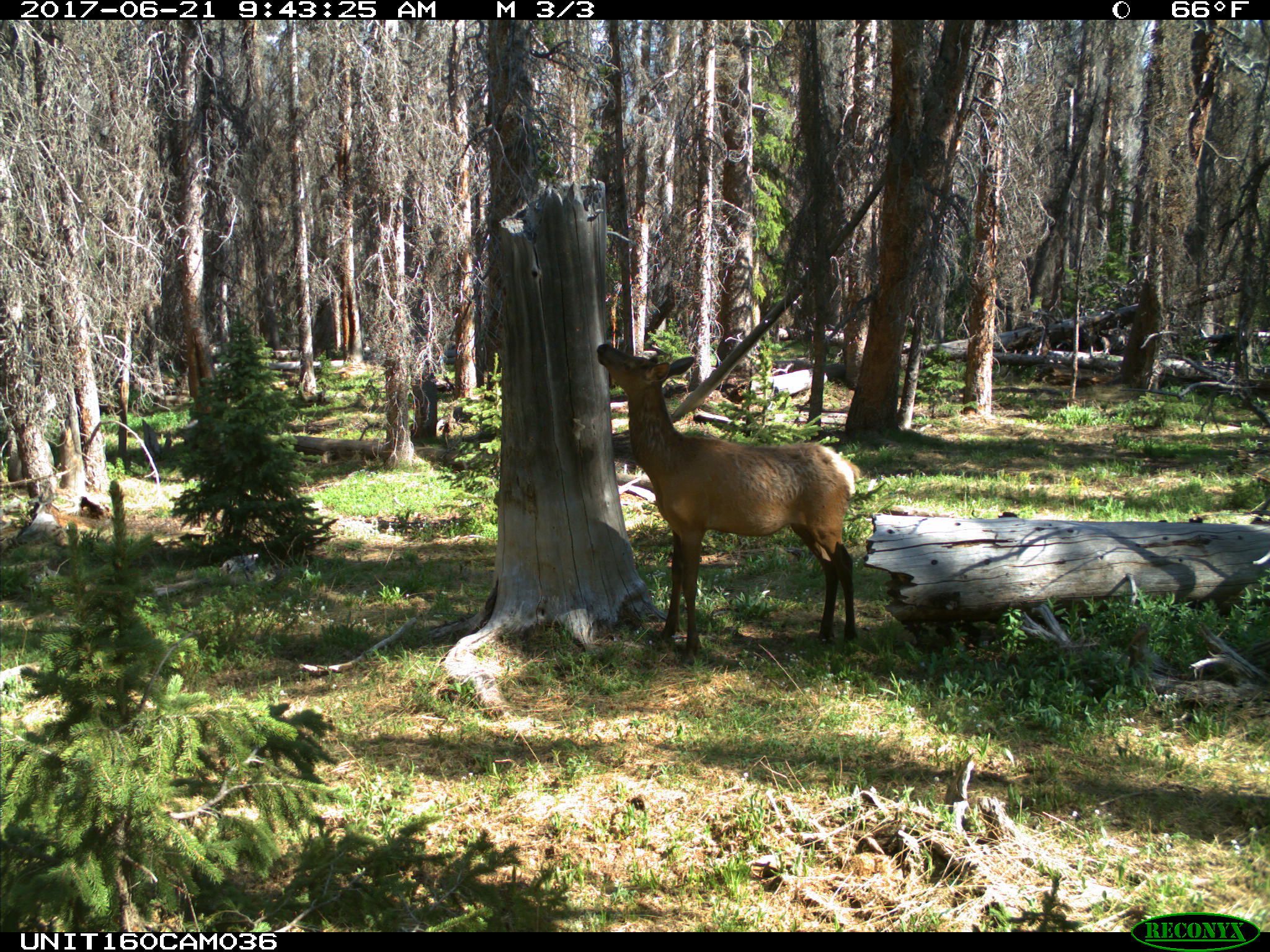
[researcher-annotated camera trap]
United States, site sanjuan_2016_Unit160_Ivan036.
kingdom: Animalia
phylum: Chordata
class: Mammalia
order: Artiodactyla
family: Cervidae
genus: Cervus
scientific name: Cervus elaphus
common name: red deer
Cervus elaphus (red deer).